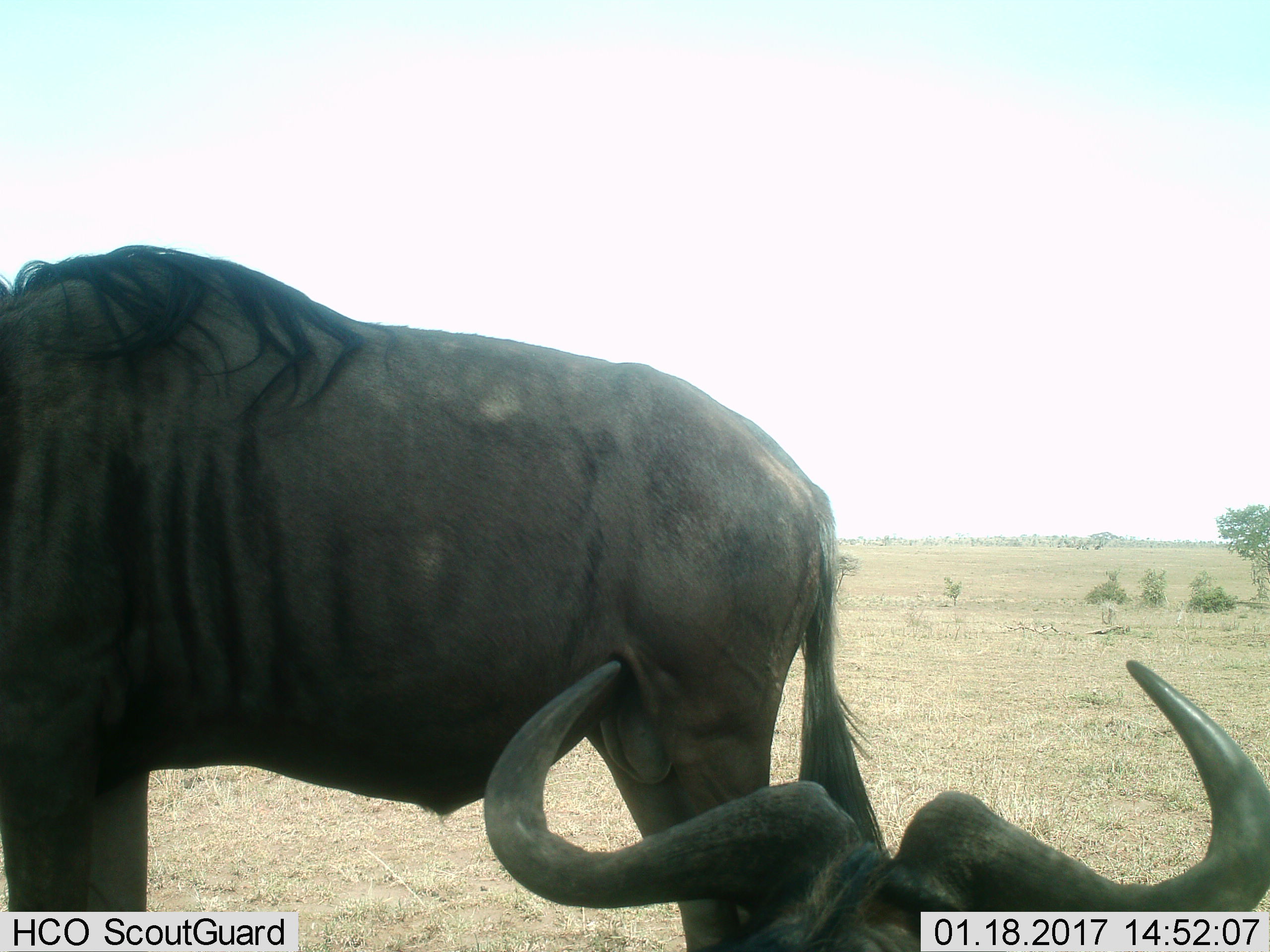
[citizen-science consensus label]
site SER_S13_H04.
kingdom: Animalia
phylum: Chordata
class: Mammalia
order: Artiodactyla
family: Bovidae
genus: Connochaetes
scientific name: Connochaetes taurinus taurinus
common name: blue wildebeest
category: wildebeestblue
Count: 2.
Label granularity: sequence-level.